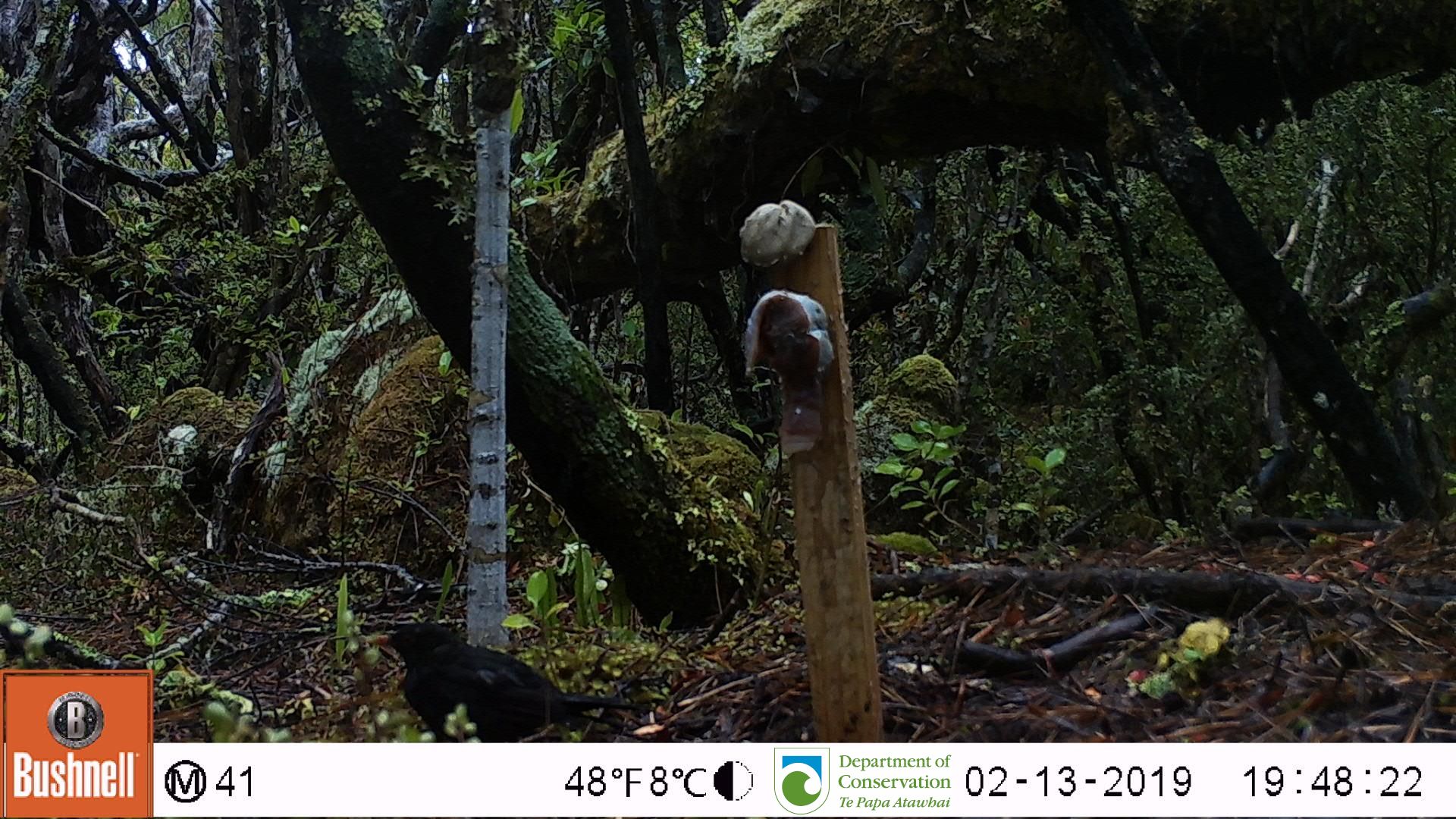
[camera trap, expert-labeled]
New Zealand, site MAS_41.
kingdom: Animalia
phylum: Chordata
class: Aves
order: Passeriformes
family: Turdidae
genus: Turdus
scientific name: Turdus merula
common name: eurasian blackbird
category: blackbird